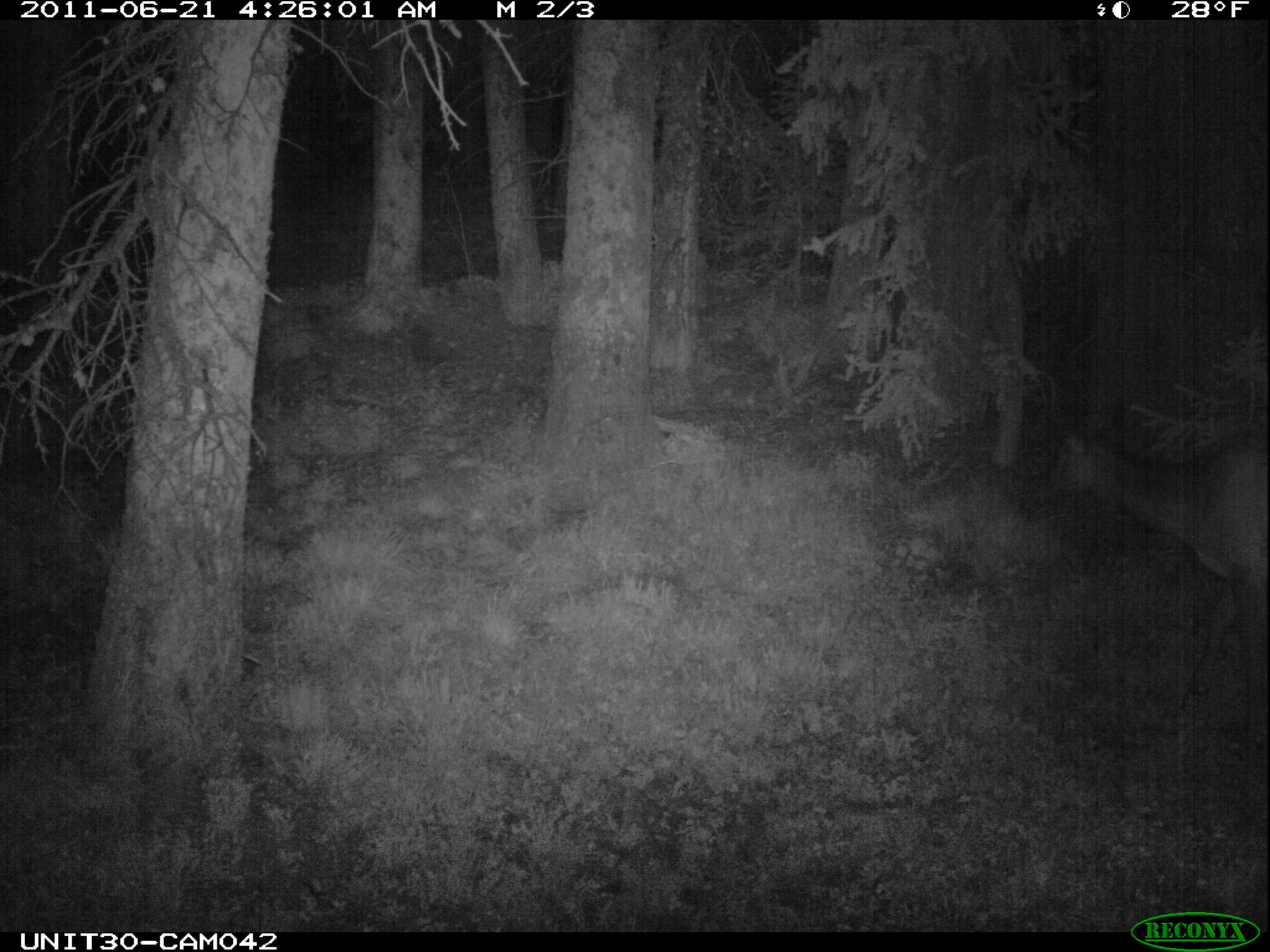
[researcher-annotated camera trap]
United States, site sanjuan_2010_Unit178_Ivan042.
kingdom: Animalia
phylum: Chordata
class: Mammalia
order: Artiodactyla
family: Cervidae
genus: Cervus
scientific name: Cervus elaphus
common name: red deer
Cervus elaphus (red deer).